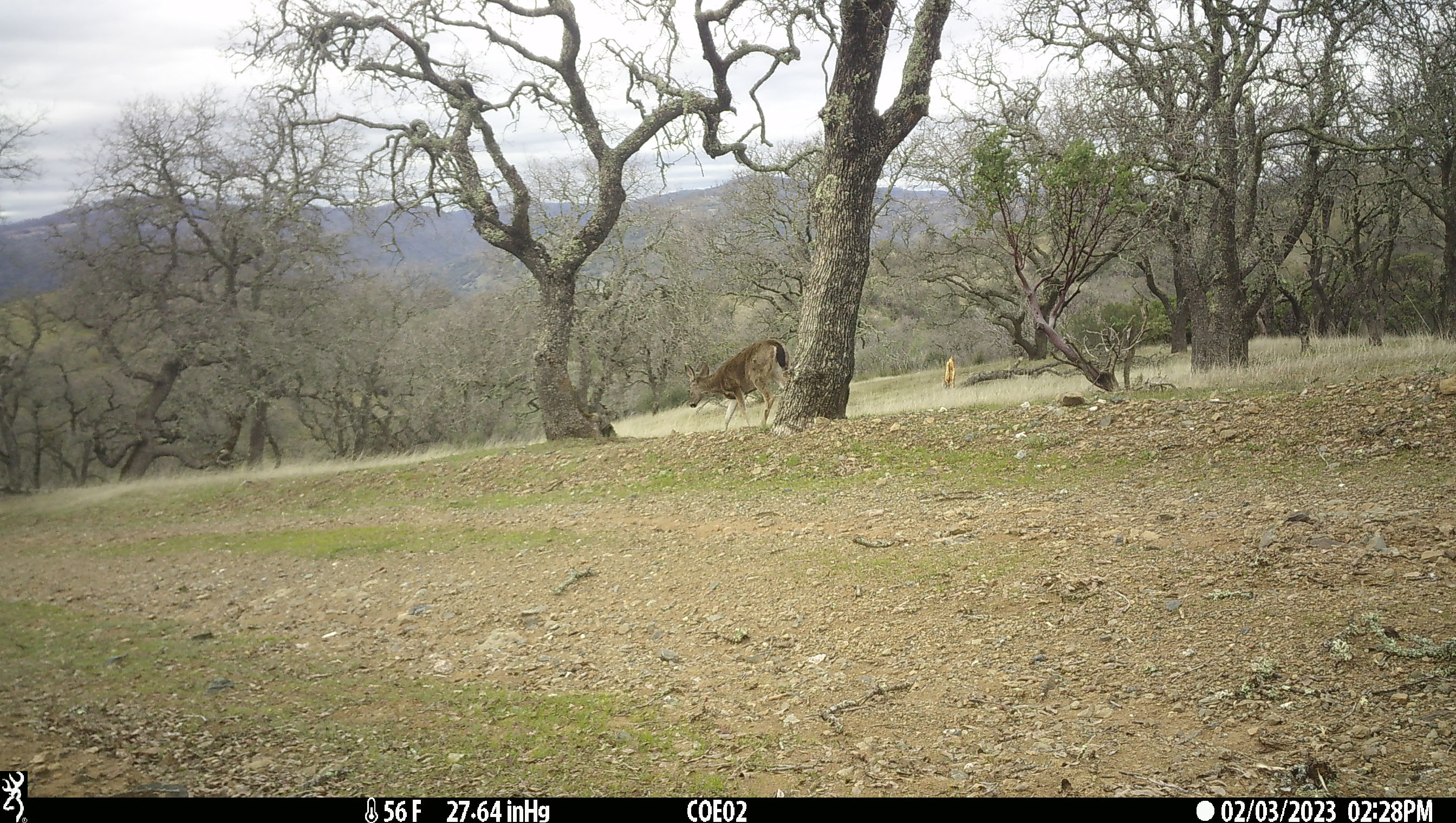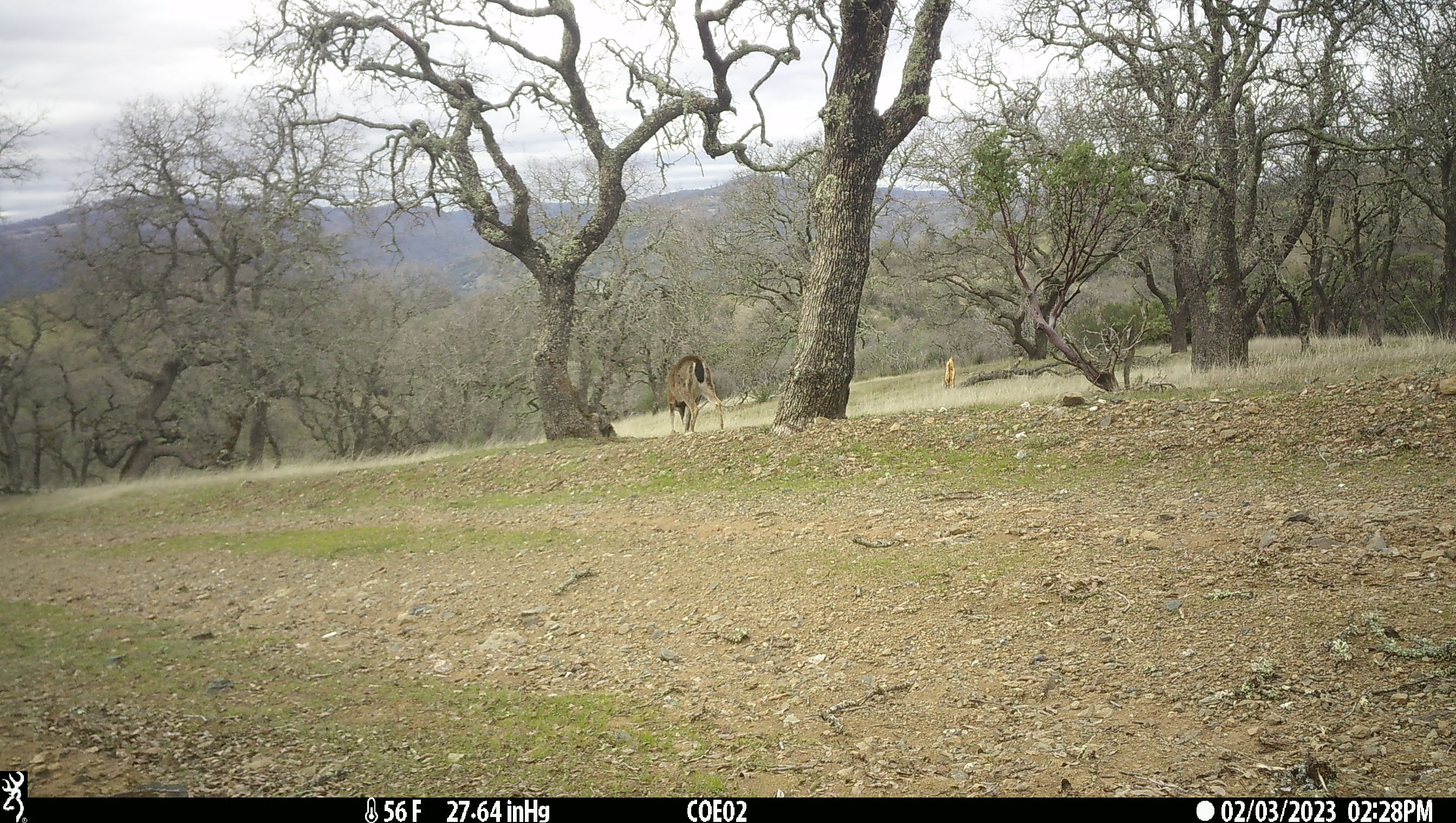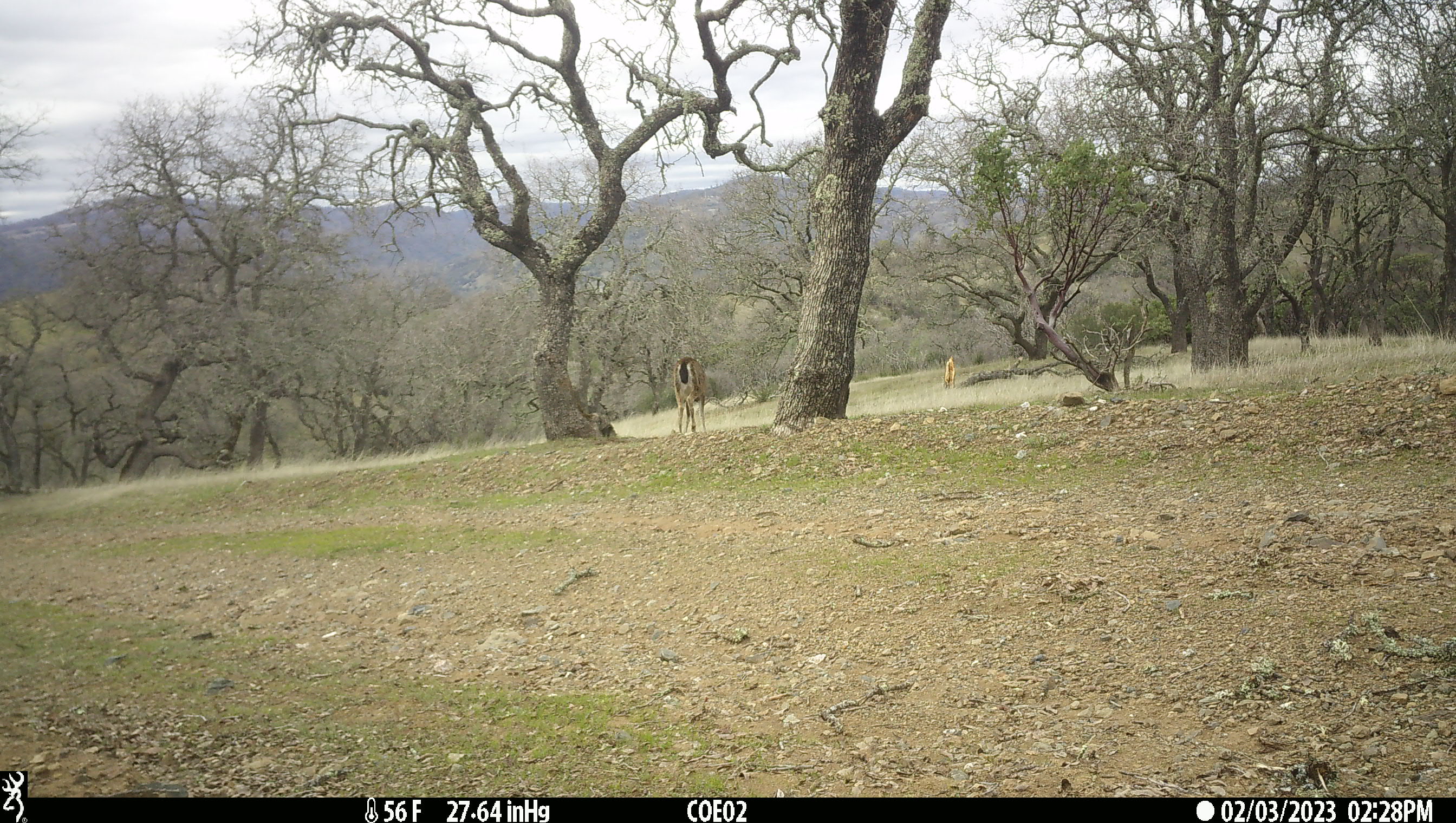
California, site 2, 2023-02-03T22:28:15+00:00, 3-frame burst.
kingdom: Animalia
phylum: Chordata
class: Mammalia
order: Artiodactyla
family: Cervidae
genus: Odocoileus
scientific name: Odocoileus hemionus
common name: mule deer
Mule deer (Odocoileus hemionus).